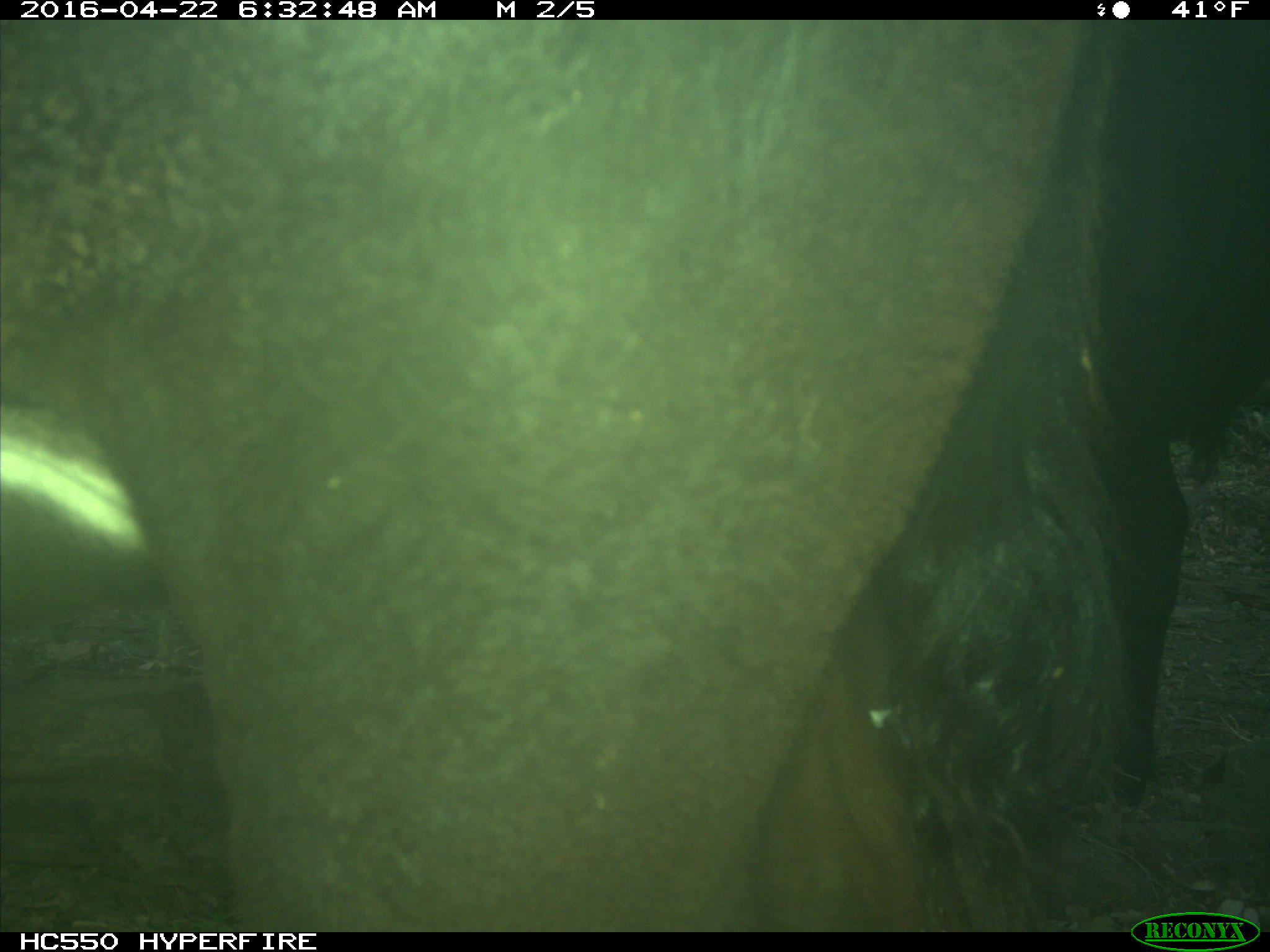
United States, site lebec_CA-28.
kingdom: Animalia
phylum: Chordata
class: Mammalia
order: Artiodactyla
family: Bovidae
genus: Bos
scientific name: Bos taurus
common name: domestic cow